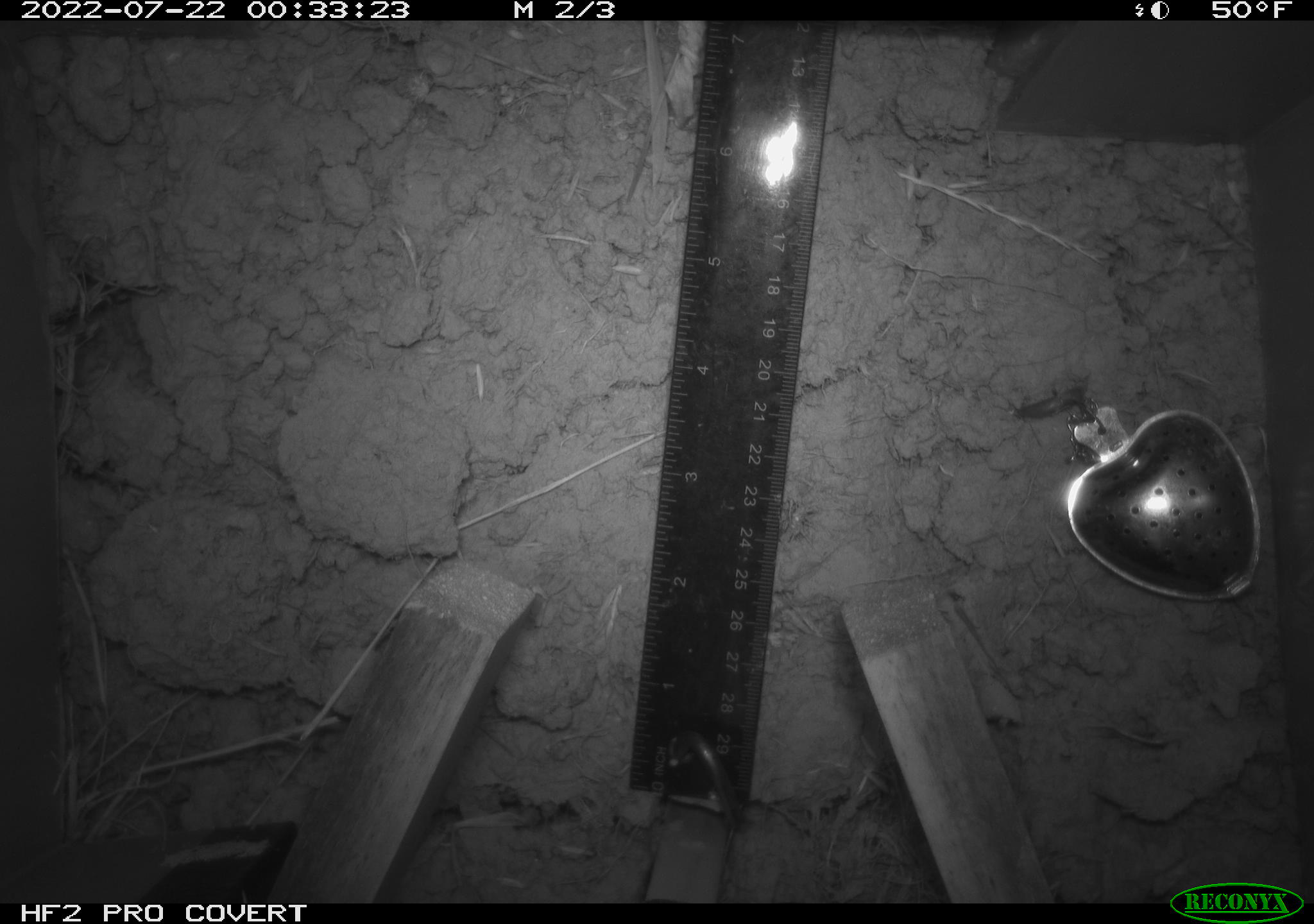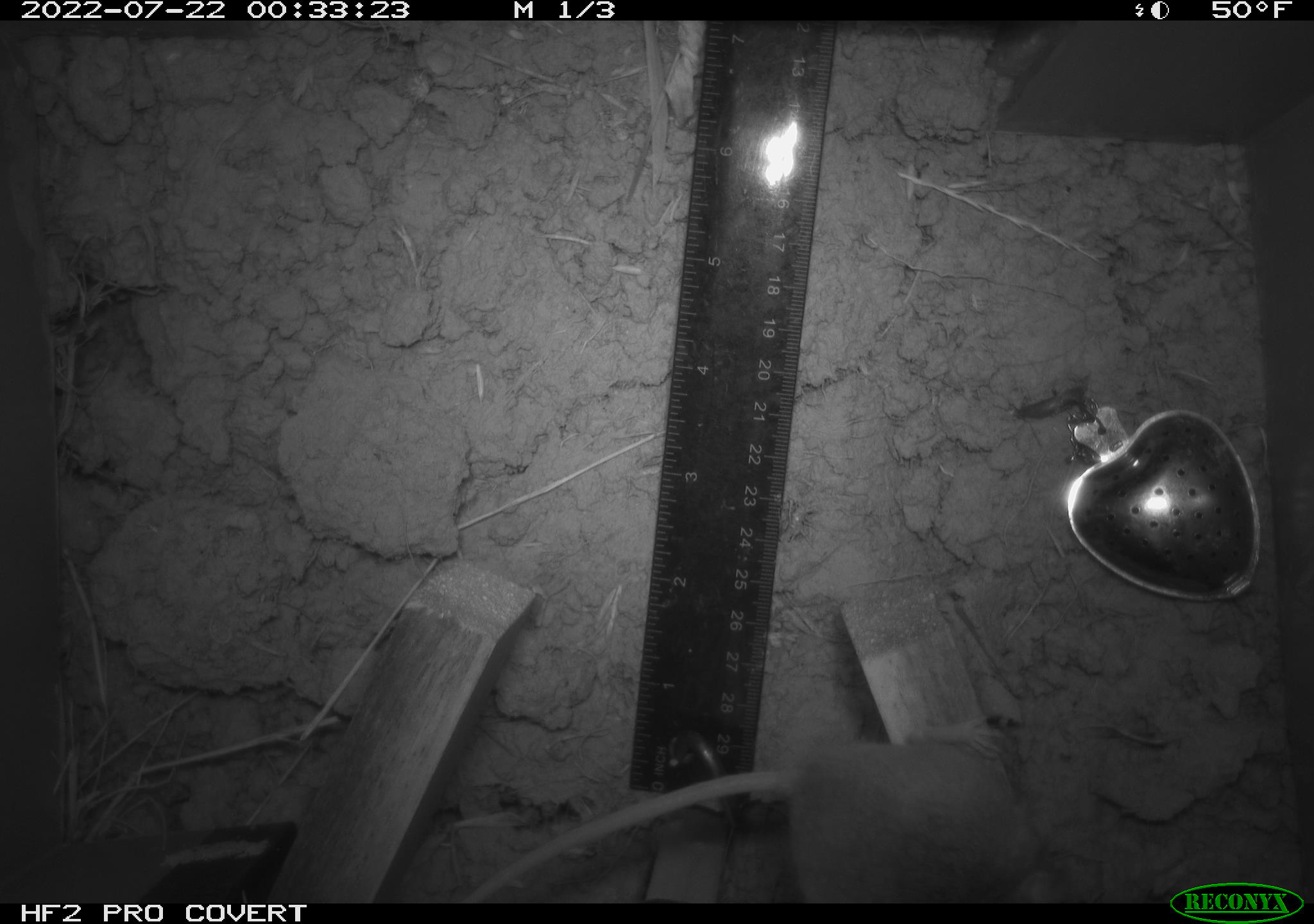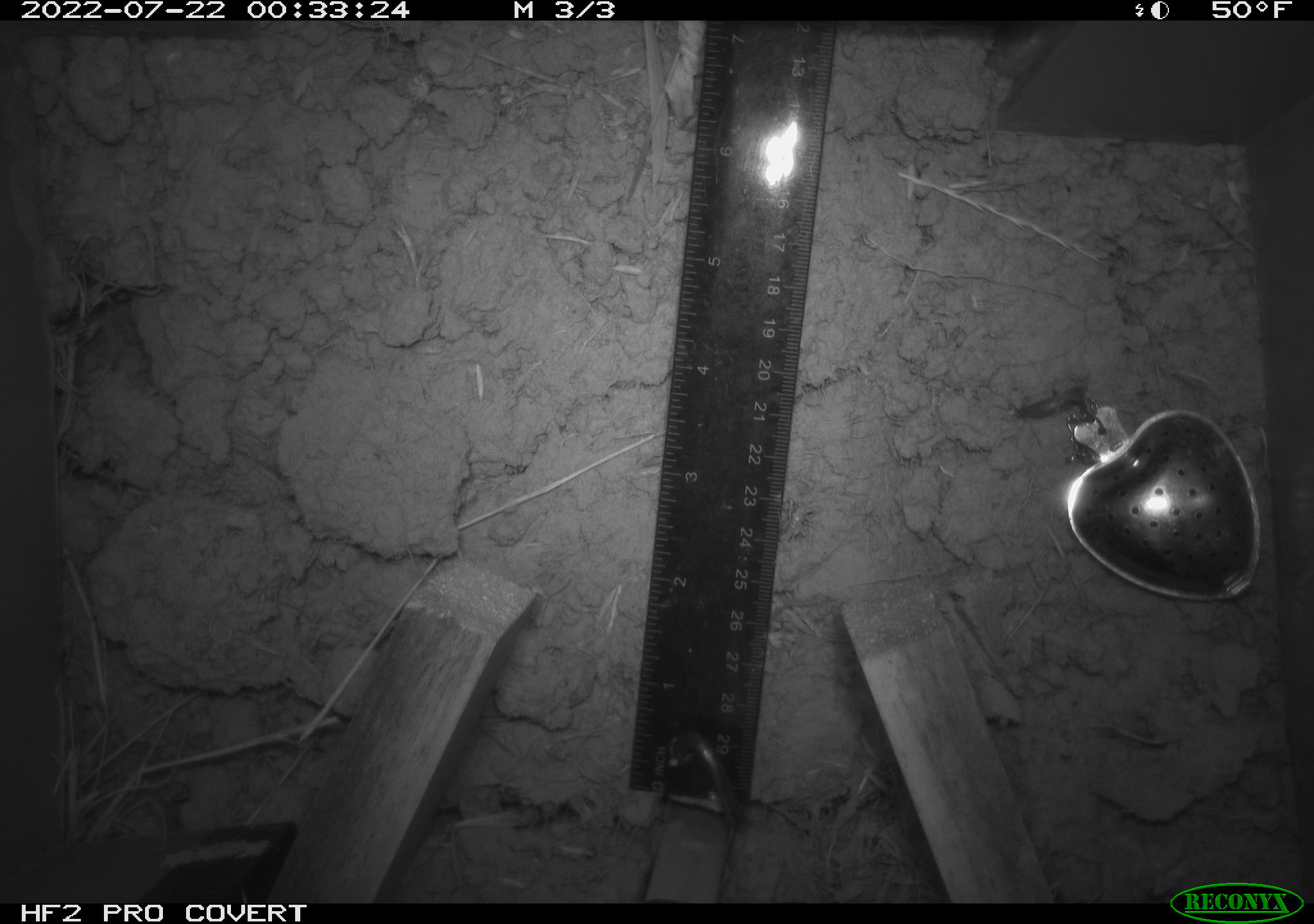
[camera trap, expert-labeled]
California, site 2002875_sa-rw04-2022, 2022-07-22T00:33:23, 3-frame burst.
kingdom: Animalia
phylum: Chordata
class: Mammalia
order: Rodentia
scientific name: Rodentia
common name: mouse species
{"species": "mouse species (Rodentia)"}